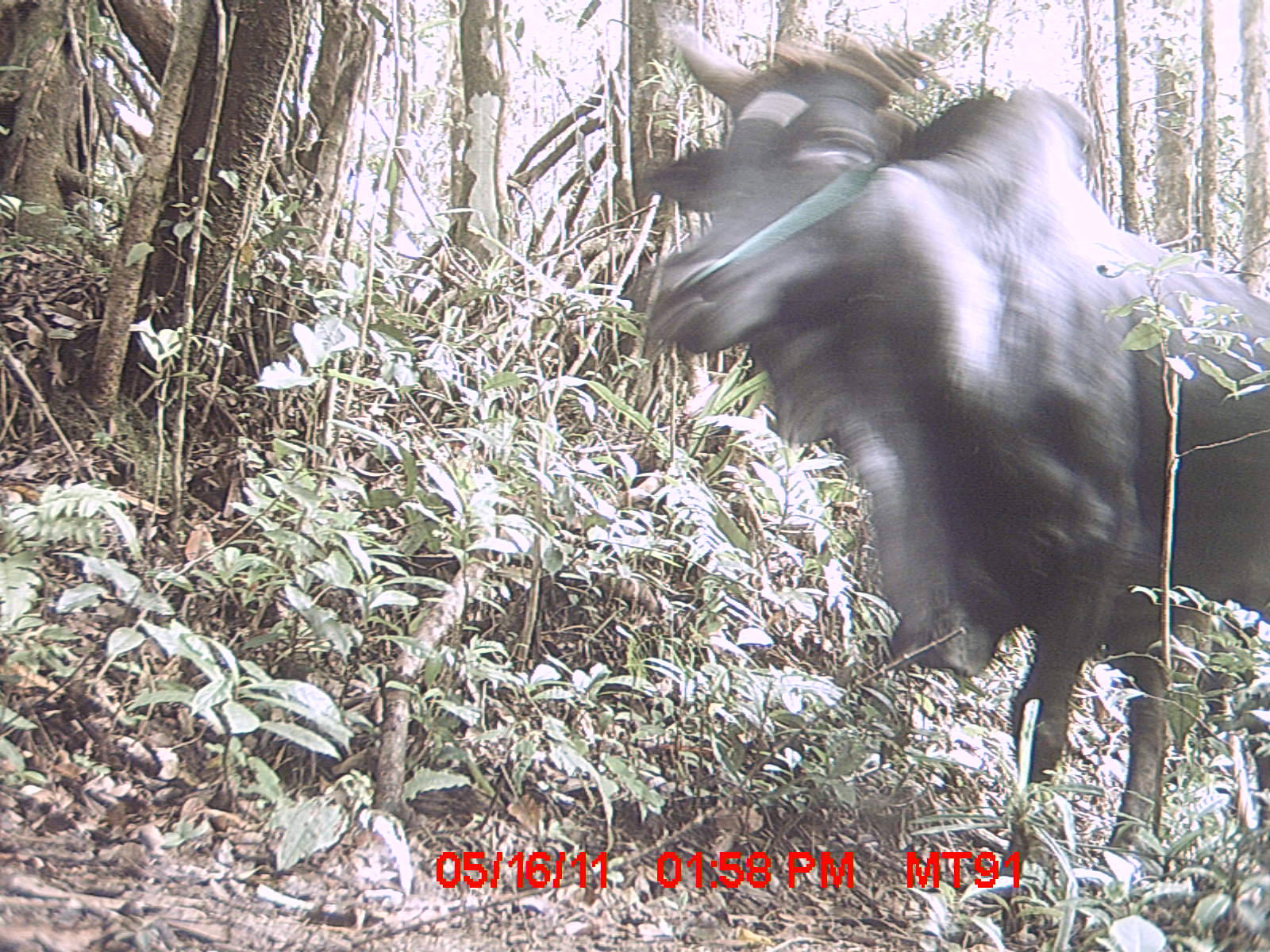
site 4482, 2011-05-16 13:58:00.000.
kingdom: Animalia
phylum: Chordata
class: Mammalia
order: Artiodactyla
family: Bovidae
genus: Bos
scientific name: Bos taurus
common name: domestic cattle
Bos taurus (domestic cattle), count 1.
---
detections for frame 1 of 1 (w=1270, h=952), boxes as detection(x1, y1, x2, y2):
bos taurus: detection(629, 16, 1270, 906)